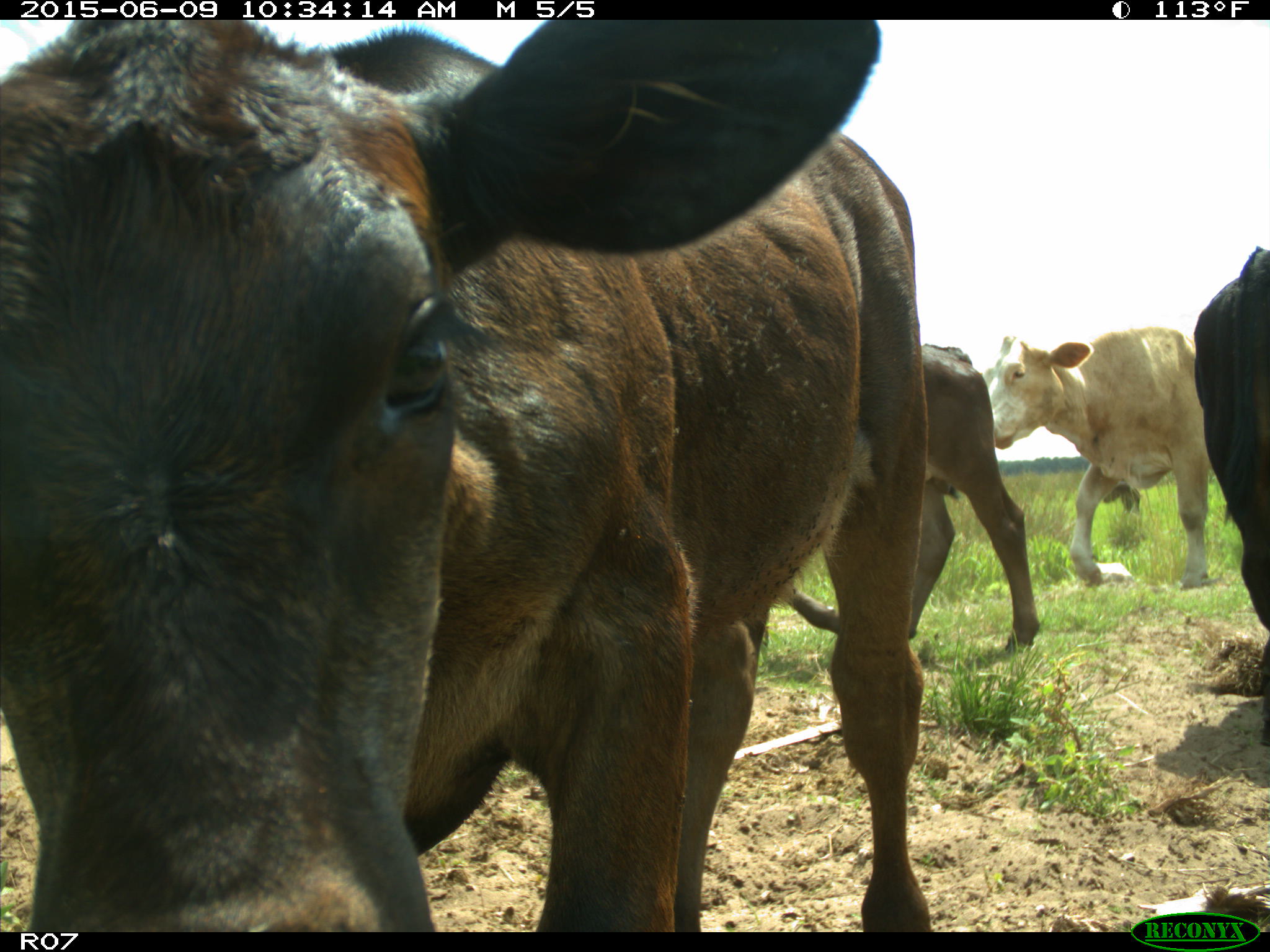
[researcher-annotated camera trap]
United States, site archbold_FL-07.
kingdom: Animalia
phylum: Chordata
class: Mammalia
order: Artiodactyla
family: Bovidae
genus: Bos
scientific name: Bos taurus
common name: domestic cow